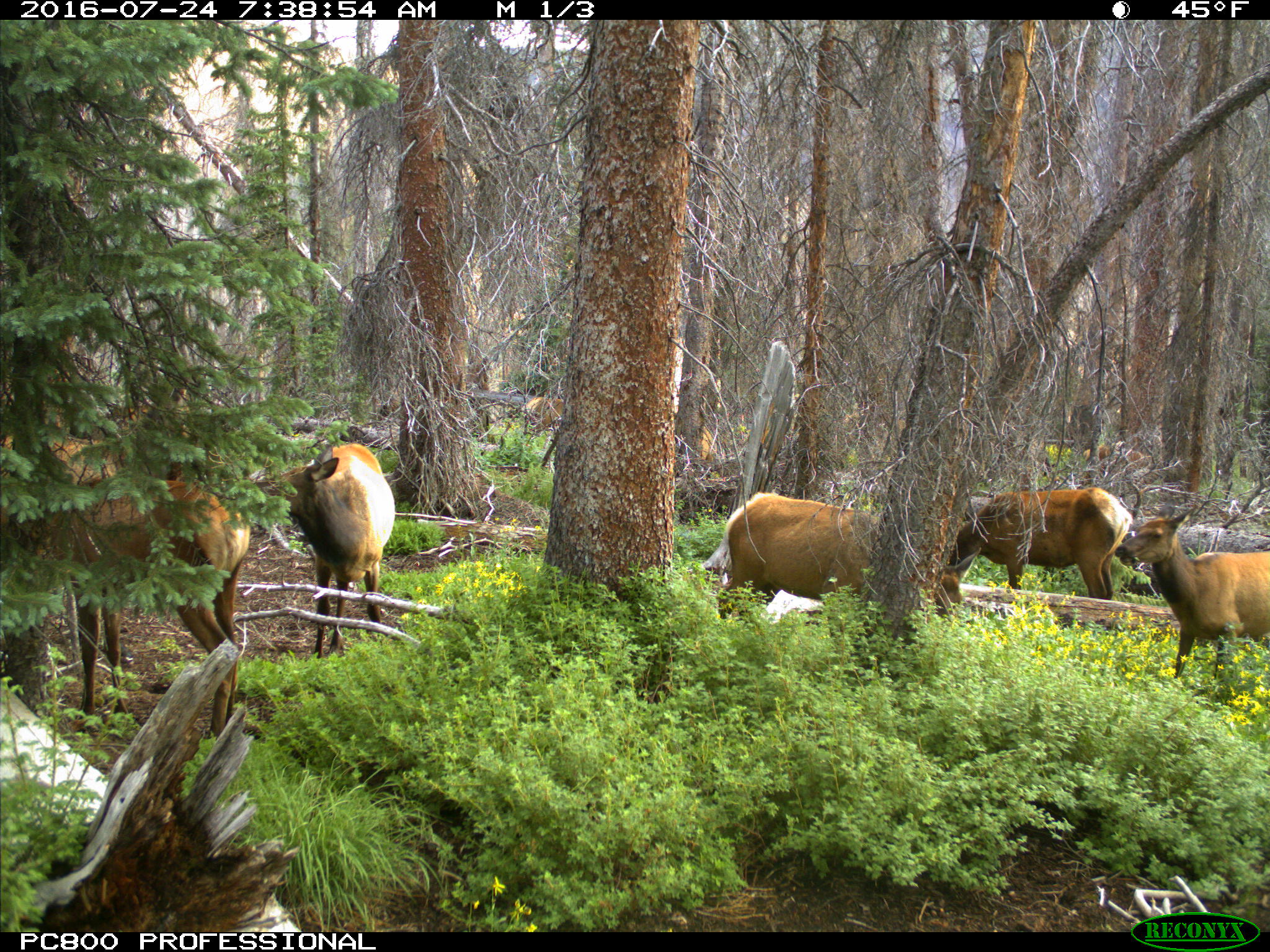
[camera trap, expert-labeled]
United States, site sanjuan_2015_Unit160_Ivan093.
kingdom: Animalia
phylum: Chordata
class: Mammalia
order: Artiodactyla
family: Cervidae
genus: Cervus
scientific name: Cervus elaphus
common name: red deer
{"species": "Cervus elaphus (red deer)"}